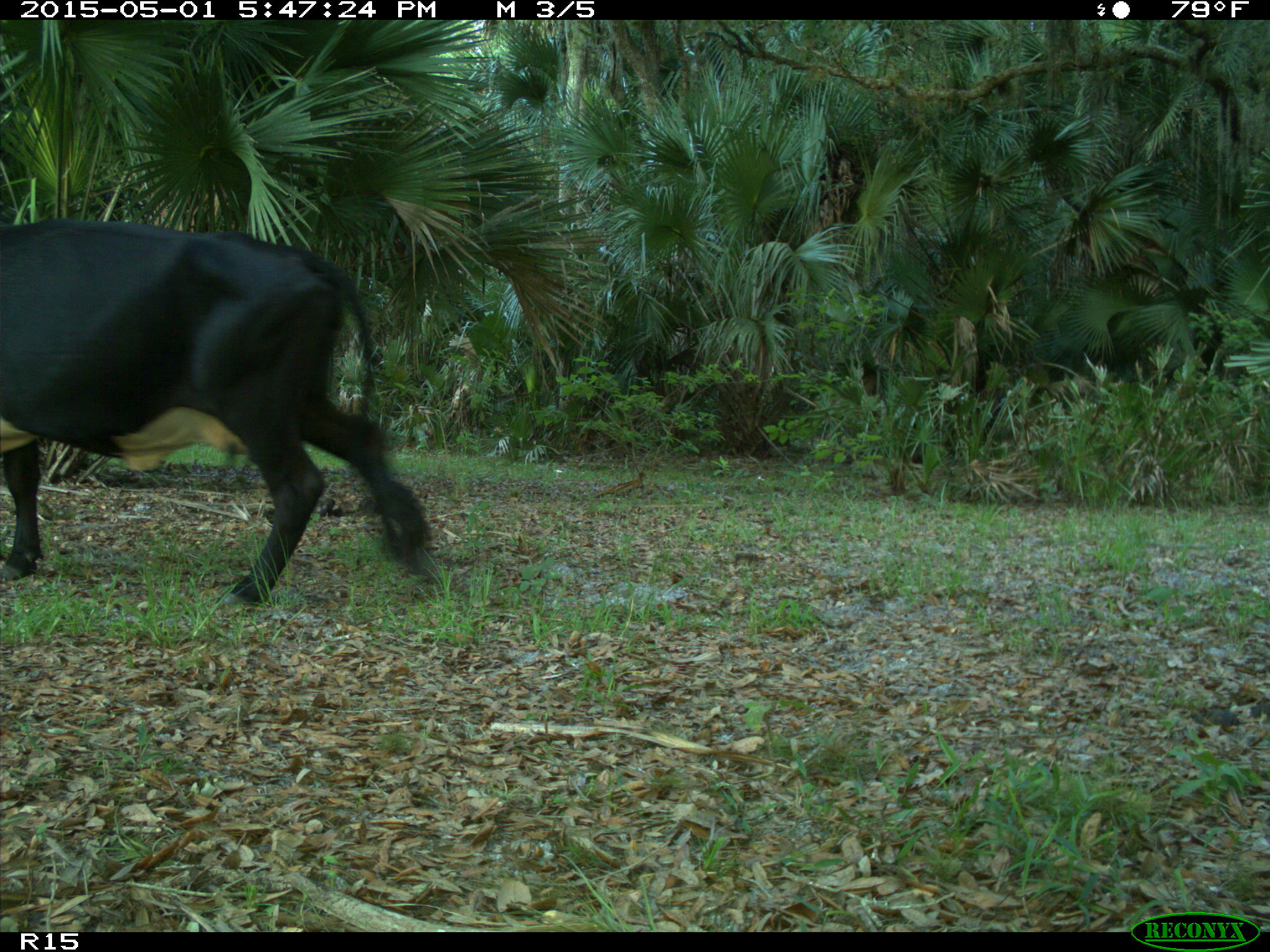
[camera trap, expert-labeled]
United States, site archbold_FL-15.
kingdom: Animalia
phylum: Chordata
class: Mammalia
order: Artiodactyla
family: Bovidae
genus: Bos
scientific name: Bos taurus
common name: domestic cow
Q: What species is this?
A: Bos taurus (domestic cow).